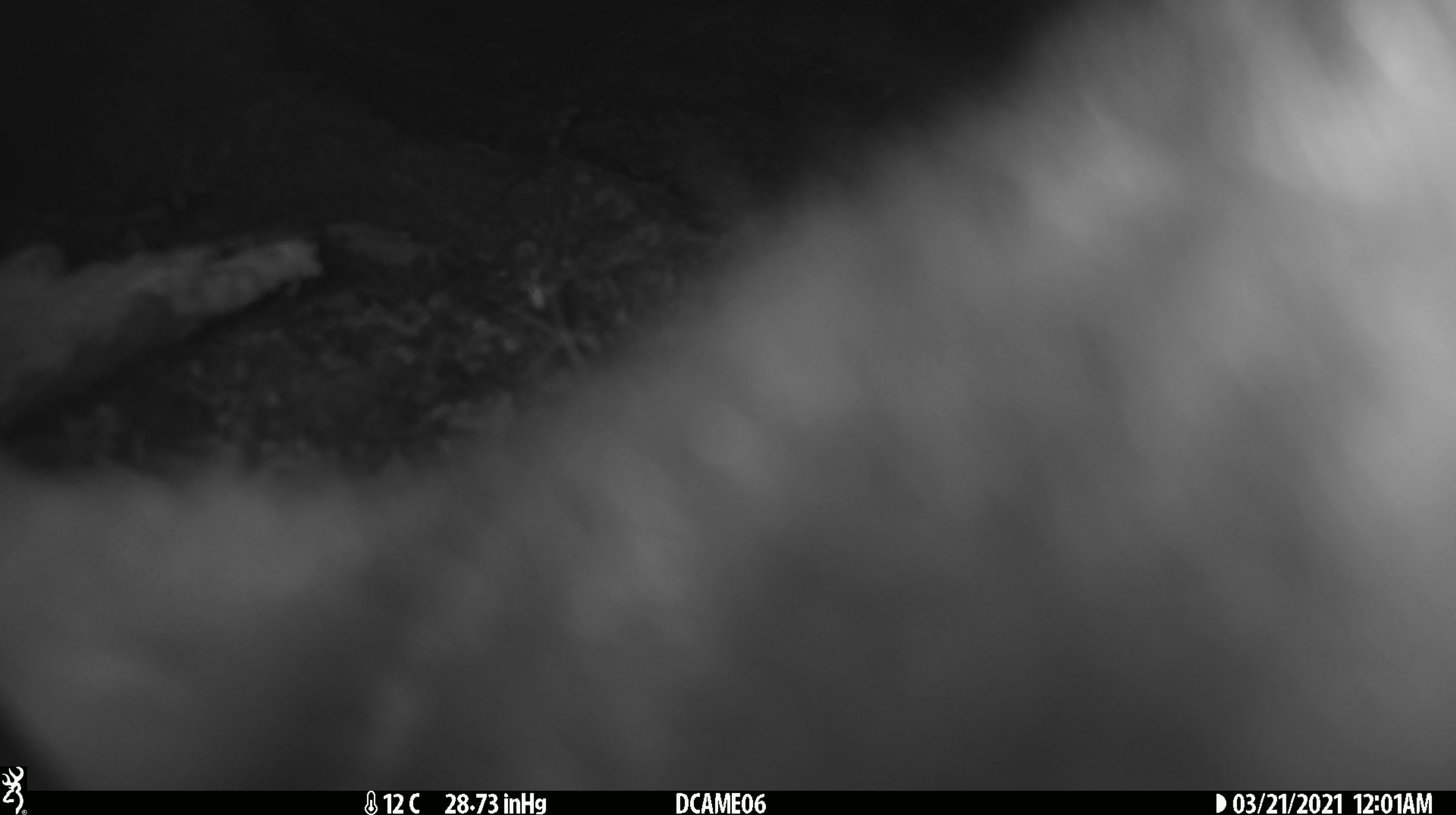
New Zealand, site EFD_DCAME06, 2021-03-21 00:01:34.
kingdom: Animalia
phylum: Chordata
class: Mammalia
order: Diprotodontia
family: Phalangeridae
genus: Trichosurus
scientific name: Trichosurus vulpecula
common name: common brushtail possum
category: possum